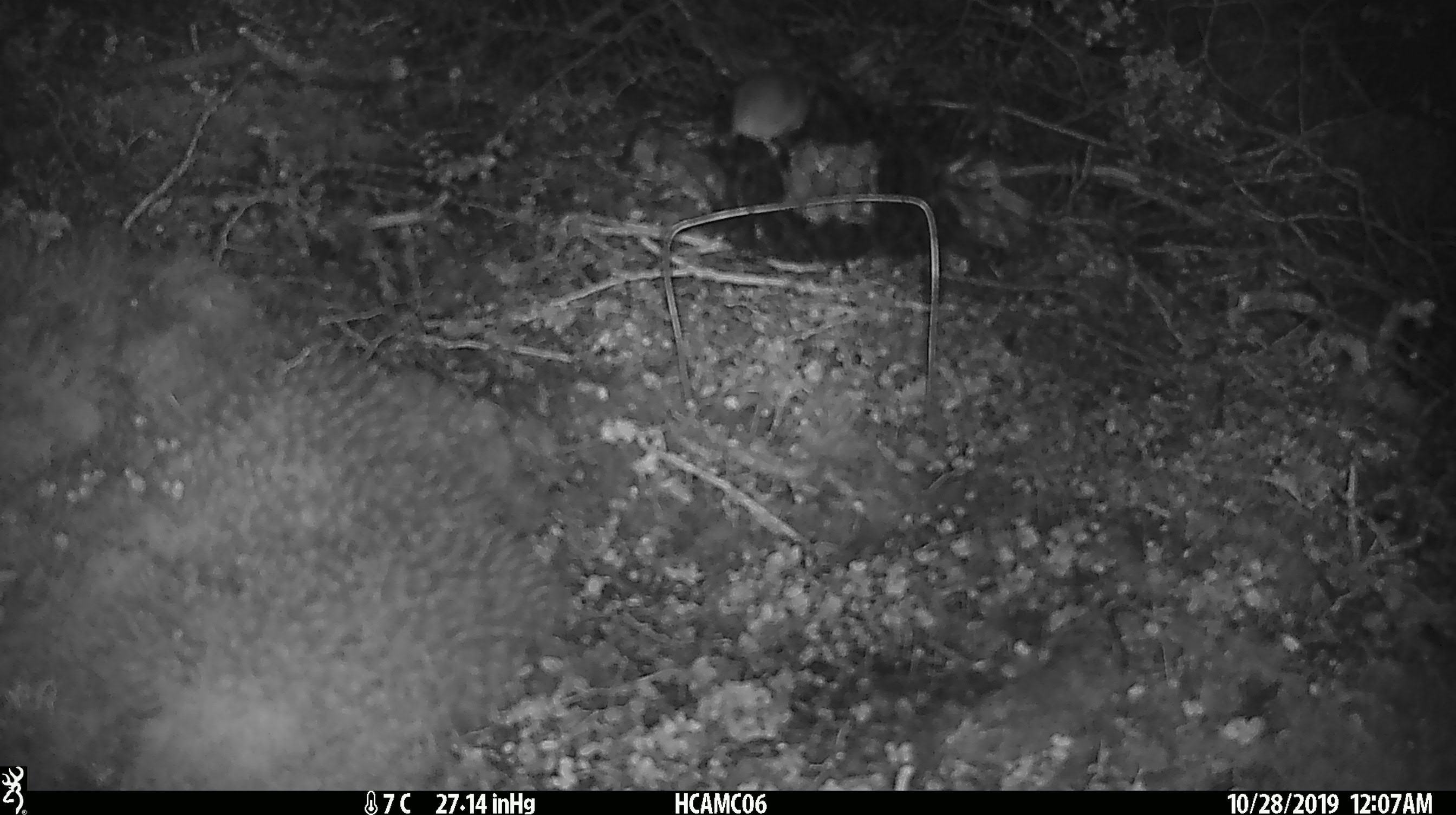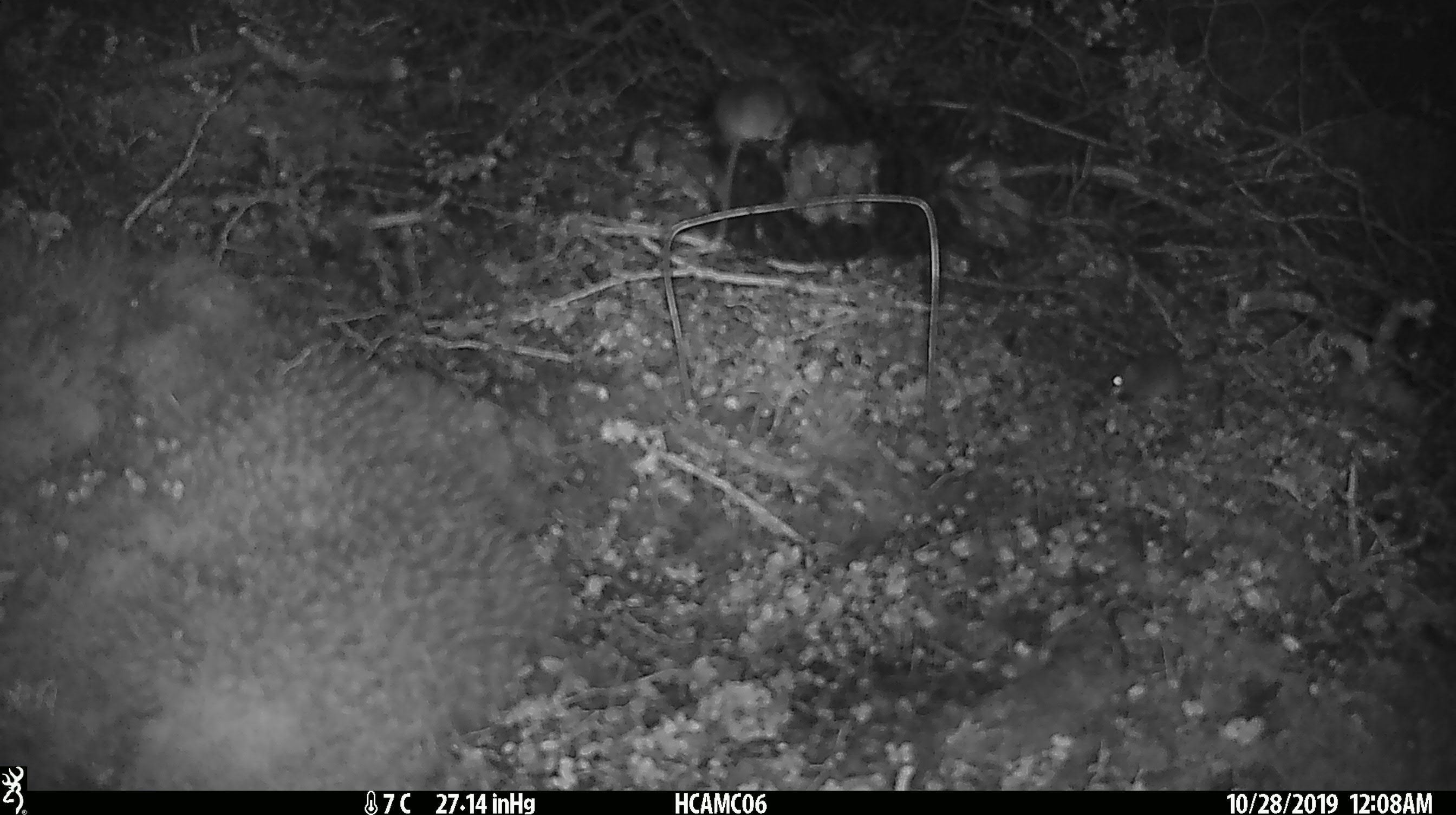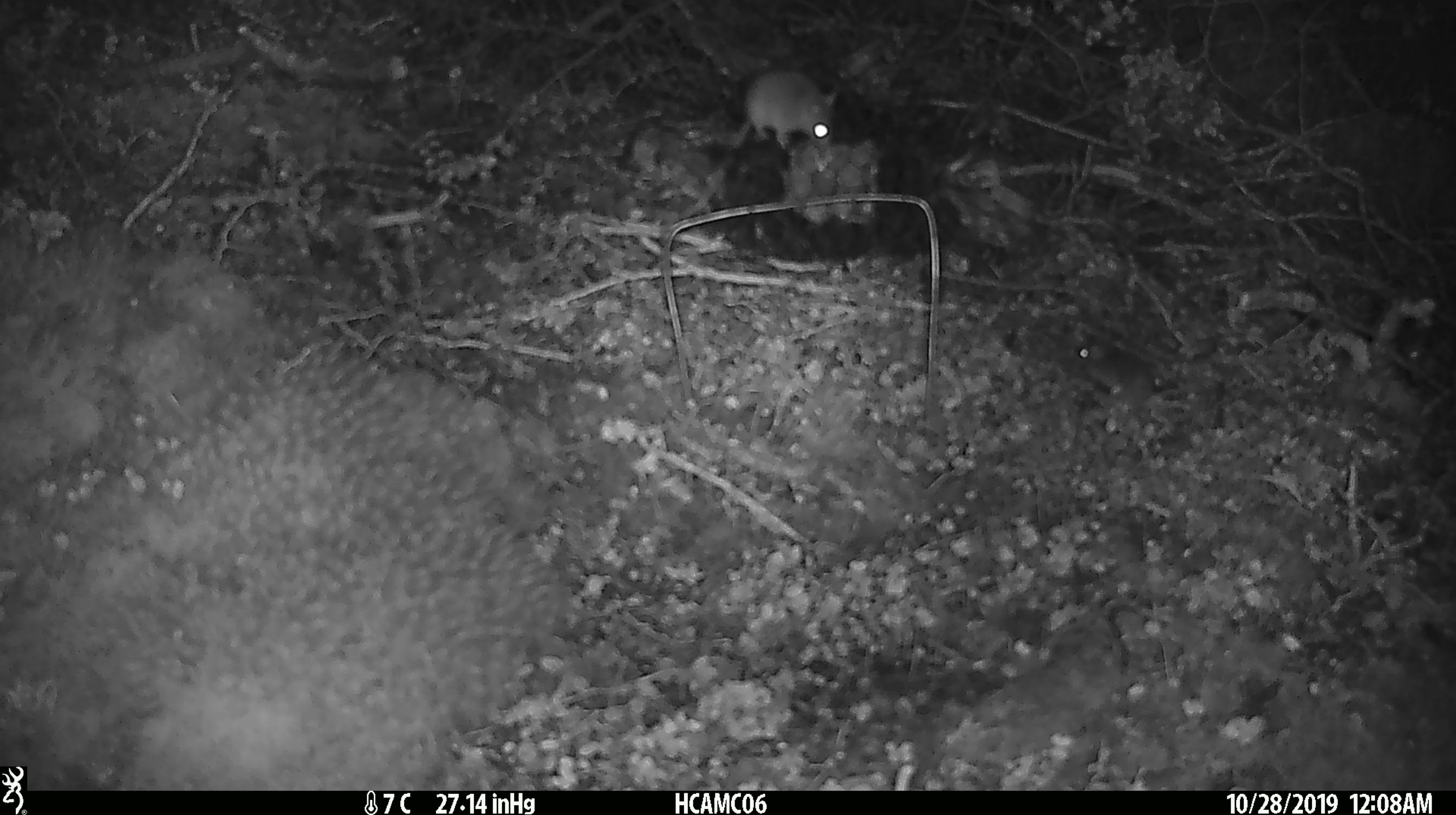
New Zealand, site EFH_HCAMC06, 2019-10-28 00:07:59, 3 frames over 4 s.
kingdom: Animalia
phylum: Chordata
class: Mammalia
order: Rodentia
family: Muridae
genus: Mus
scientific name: Mus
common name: mouse